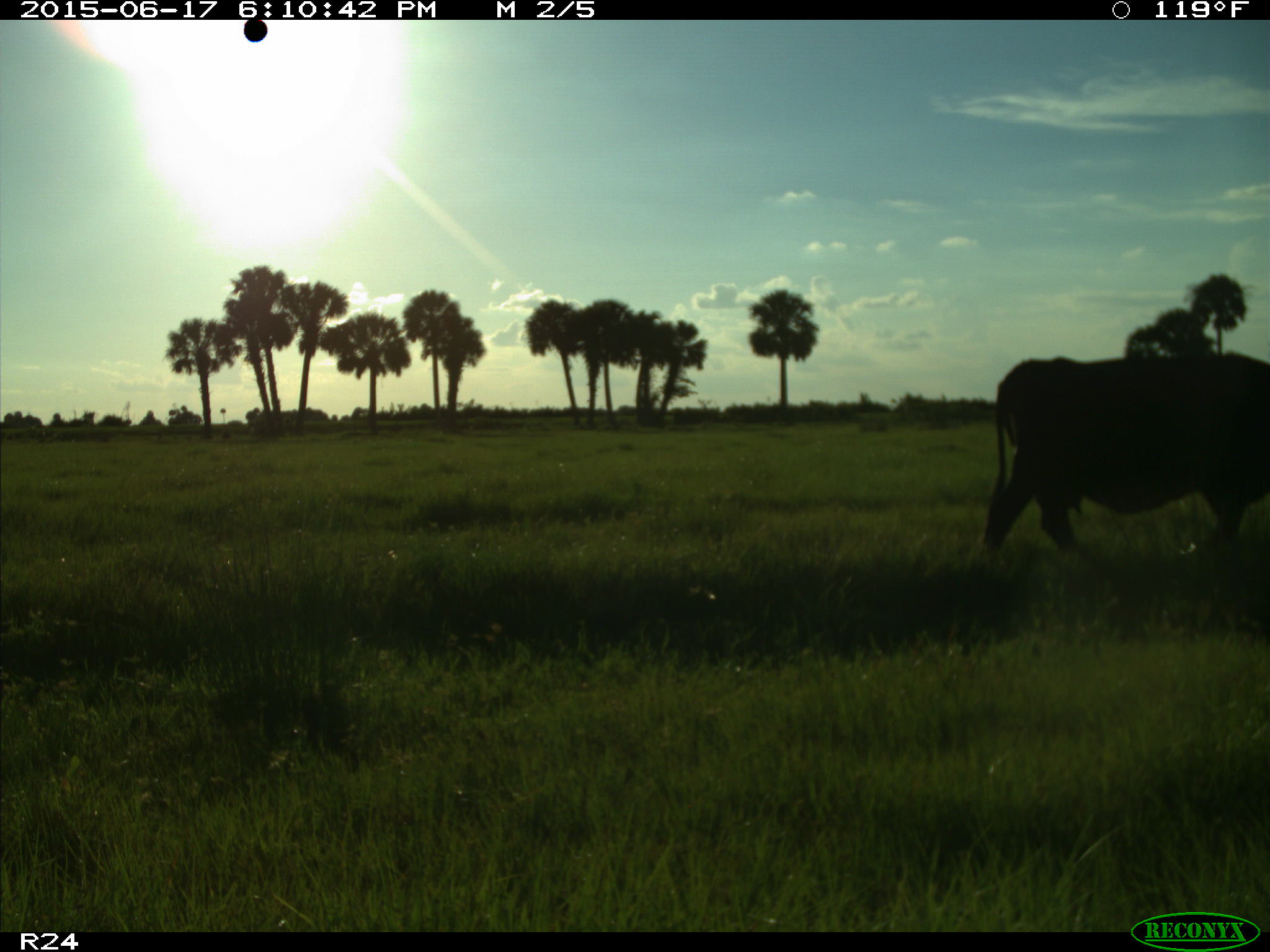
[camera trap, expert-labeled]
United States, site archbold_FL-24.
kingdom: Animalia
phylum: Chordata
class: Mammalia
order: Artiodactyla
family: Bovidae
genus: Bos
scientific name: Bos taurus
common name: domestic cow